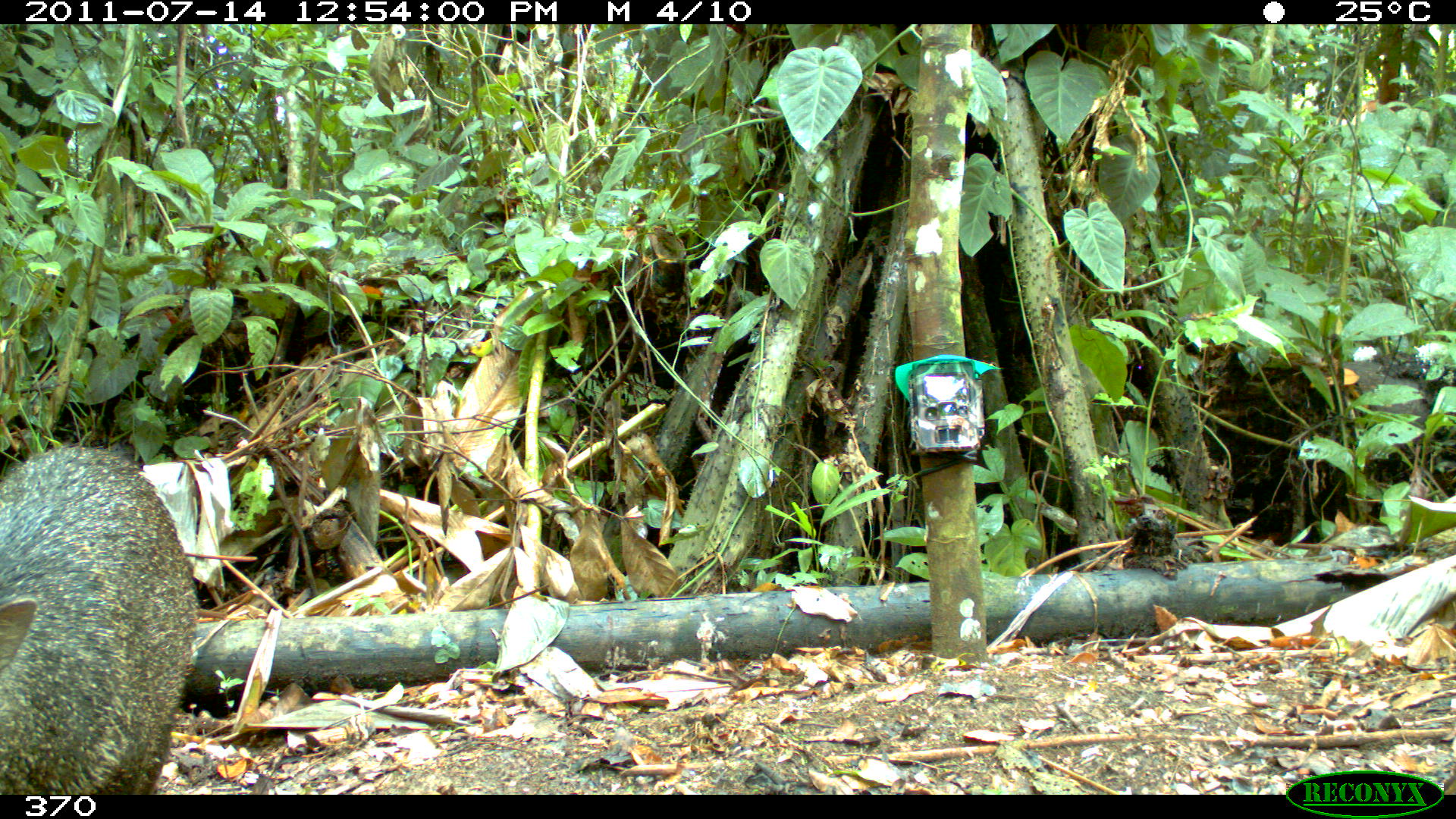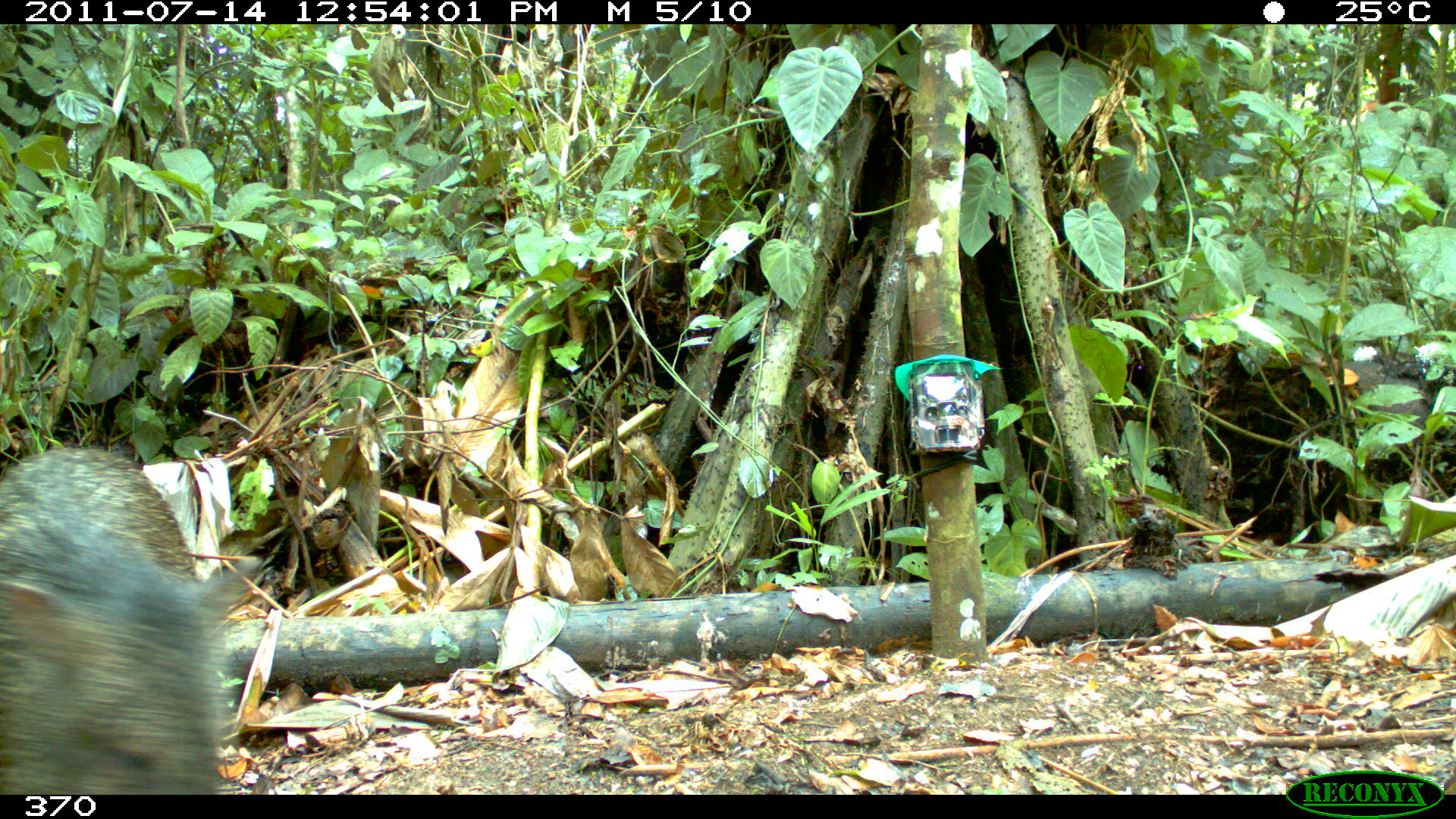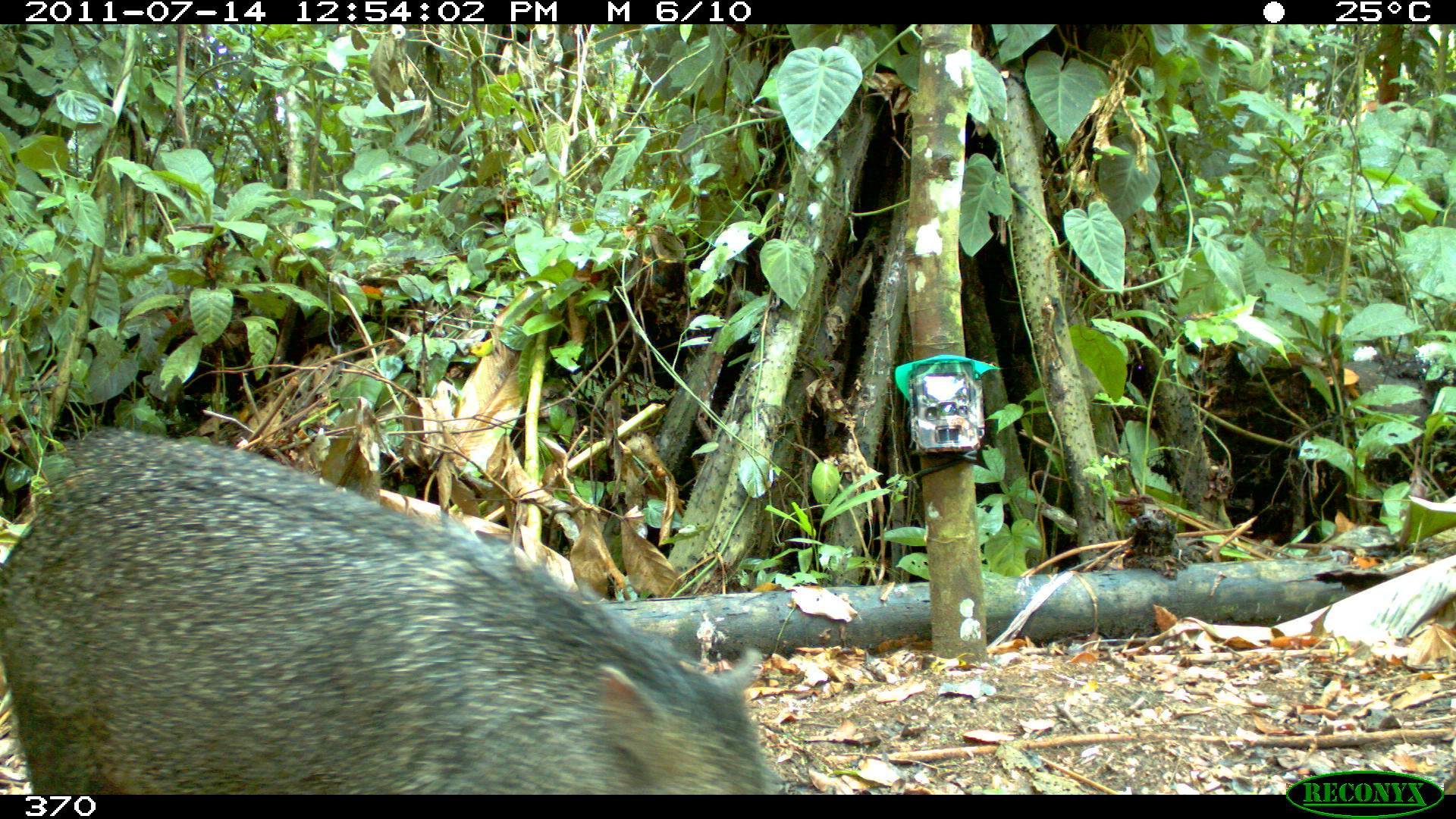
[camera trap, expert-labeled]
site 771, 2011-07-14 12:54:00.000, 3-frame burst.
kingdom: Animalia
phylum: Chordata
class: Mammalia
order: Artiodactyla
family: Tayassuidae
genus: Pecari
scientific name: Pecari tajacu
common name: collared peccary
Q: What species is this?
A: Pecari tajacu (collared peccary).